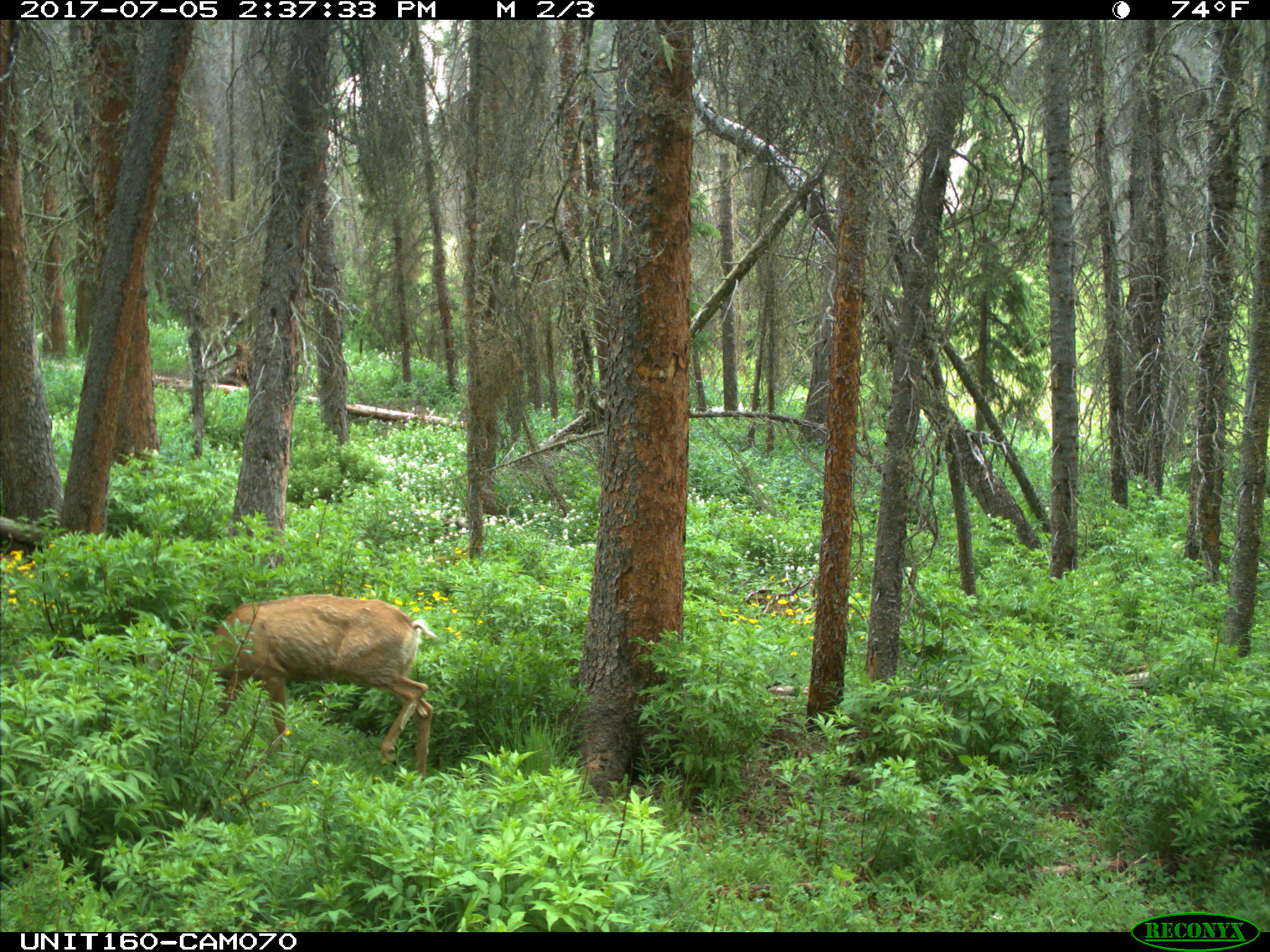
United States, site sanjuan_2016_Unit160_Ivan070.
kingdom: Animalia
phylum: Chordata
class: Mammalia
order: Artiodactyla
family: Cervidae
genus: Odocoileus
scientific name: Odocoileus hemionus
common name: mule deer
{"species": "Odocoileus hemionus (mule deer)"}